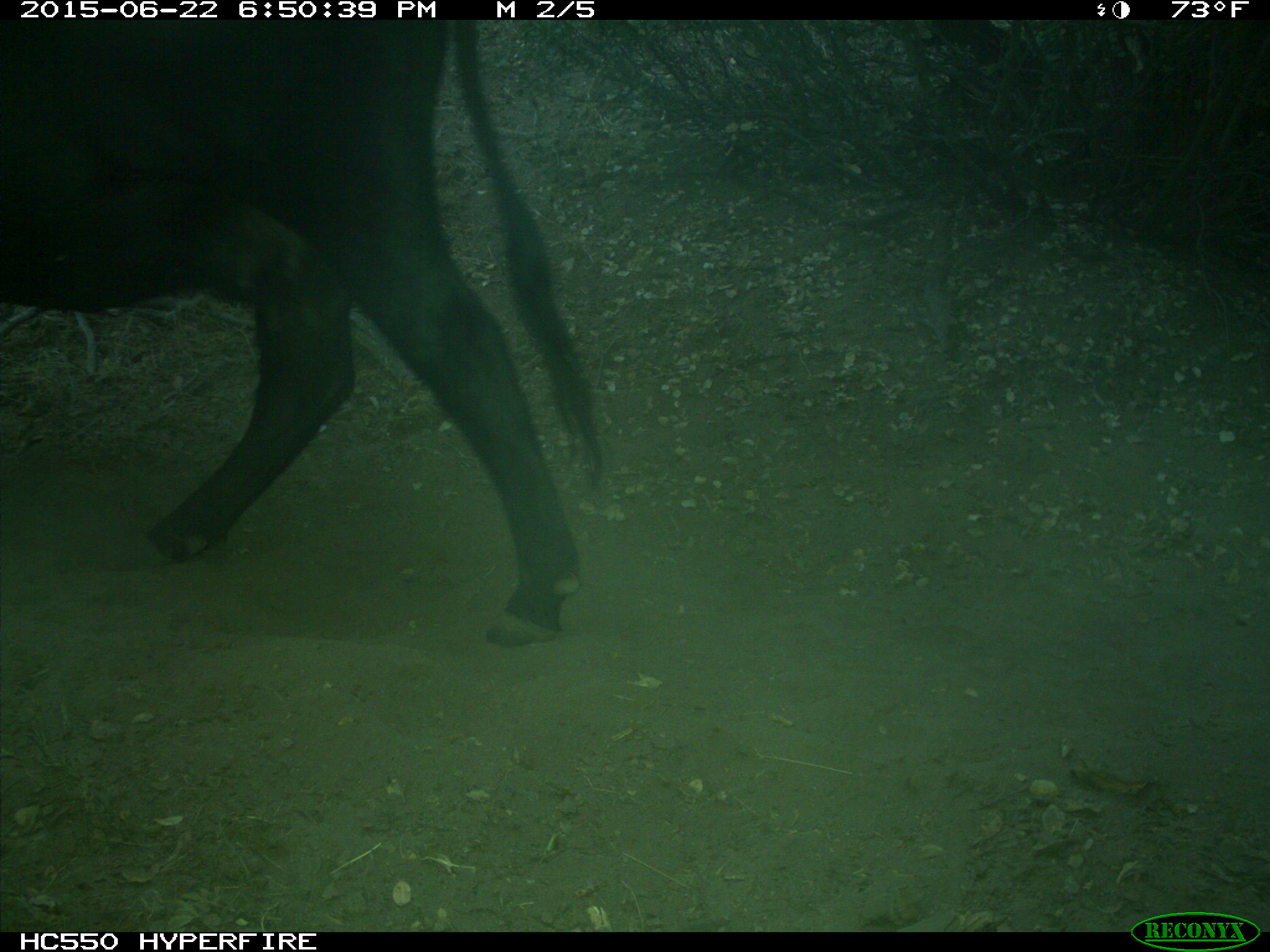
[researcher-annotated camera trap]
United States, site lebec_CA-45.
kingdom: Animalia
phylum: Chordata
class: Mammalia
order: Artiodactyla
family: Bovidae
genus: Bos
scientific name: Bos taurus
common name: domestic cow